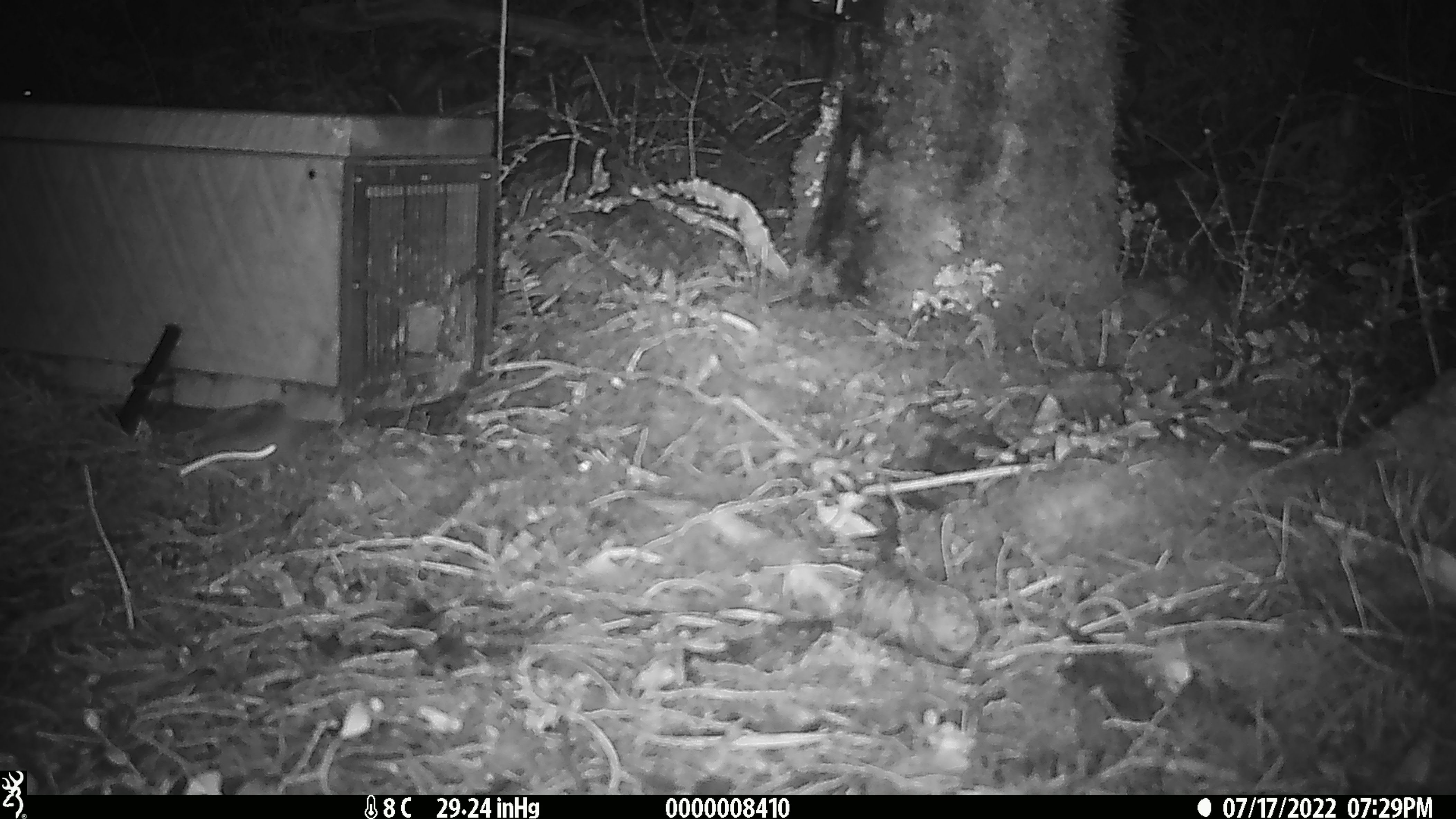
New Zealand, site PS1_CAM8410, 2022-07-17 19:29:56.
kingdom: Animalia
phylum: Chordata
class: Mammalia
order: Rodentia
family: Muridae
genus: Mus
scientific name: Mus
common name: mouse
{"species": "mouse (Mus)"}